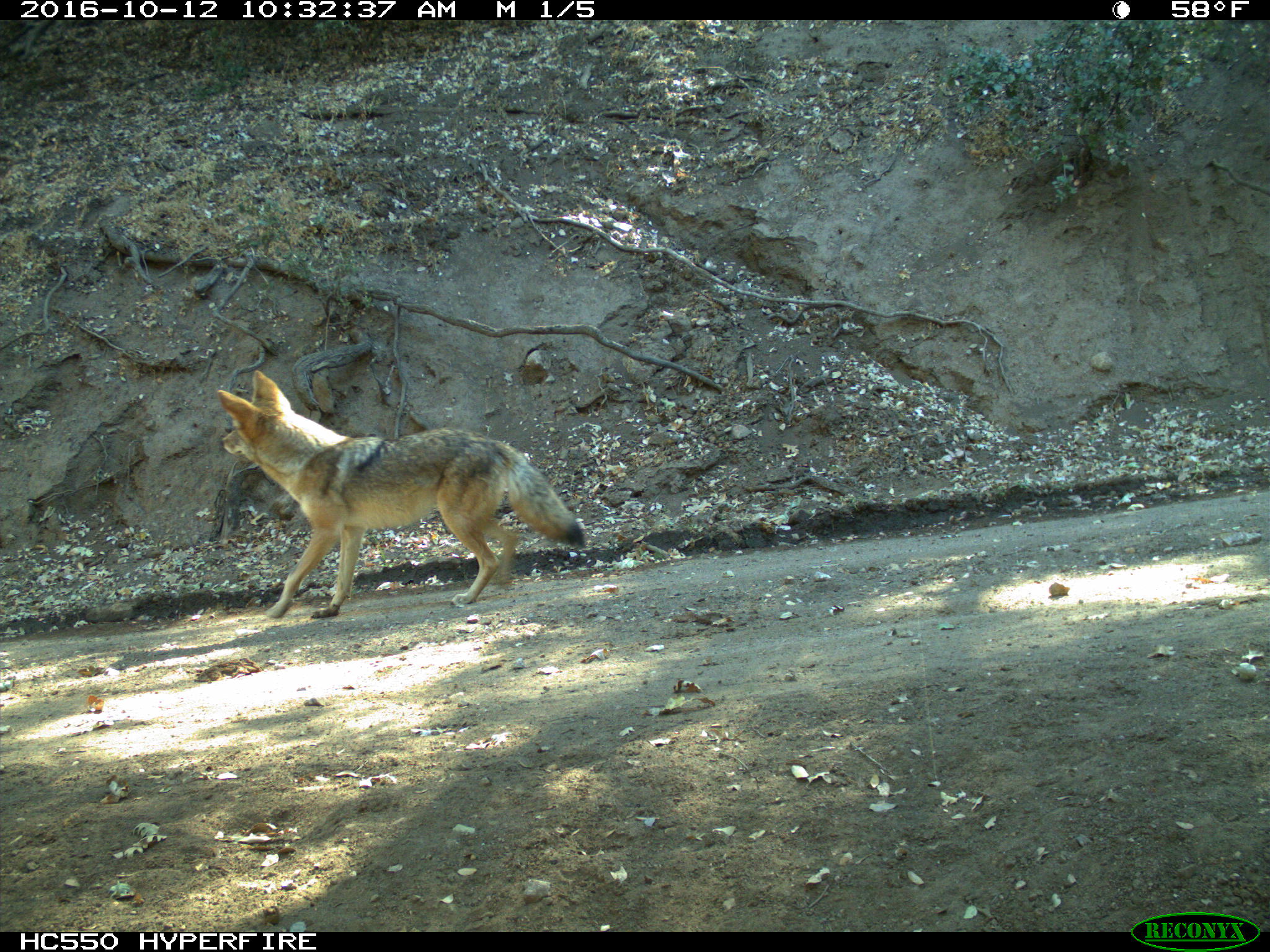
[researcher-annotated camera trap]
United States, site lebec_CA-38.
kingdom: Animalia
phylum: Chordata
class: Mammalia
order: Carnivora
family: Canidae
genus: Canis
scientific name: Canis latrans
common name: coyote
Canis latrans (coyote).